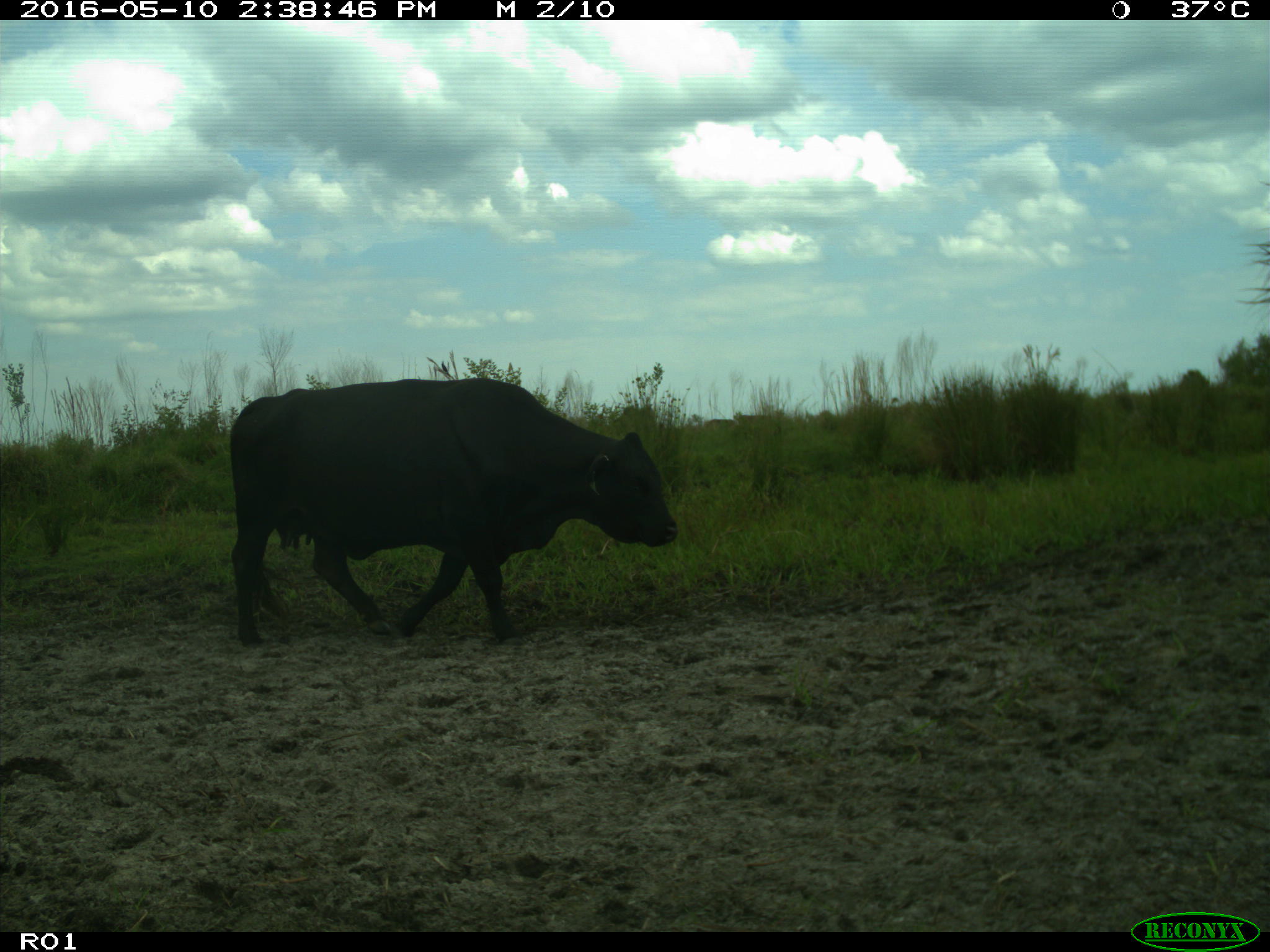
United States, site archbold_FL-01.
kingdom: Animalia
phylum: Chordata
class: Mammalia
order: Artiodactyla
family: Bovidae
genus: Bos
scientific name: Bos taurus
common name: domestic cow